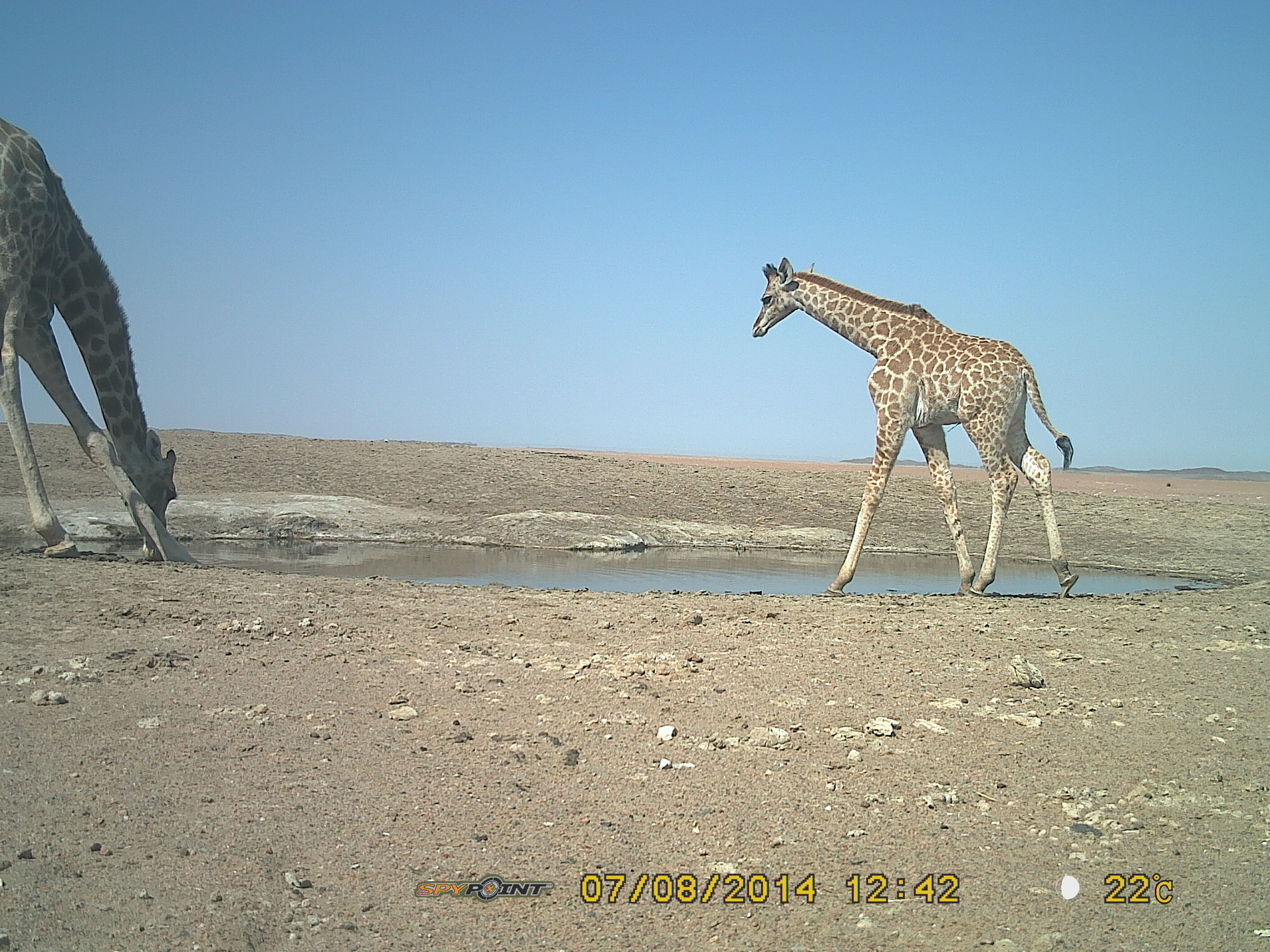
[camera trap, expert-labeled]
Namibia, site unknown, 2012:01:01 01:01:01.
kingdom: Animalia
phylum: Chordata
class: Mammalia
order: Artiodactyla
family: Giraffidae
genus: Giraffa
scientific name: Giraffa camelopardalis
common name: giraffe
Giraffa camelopardalis (giraffe).